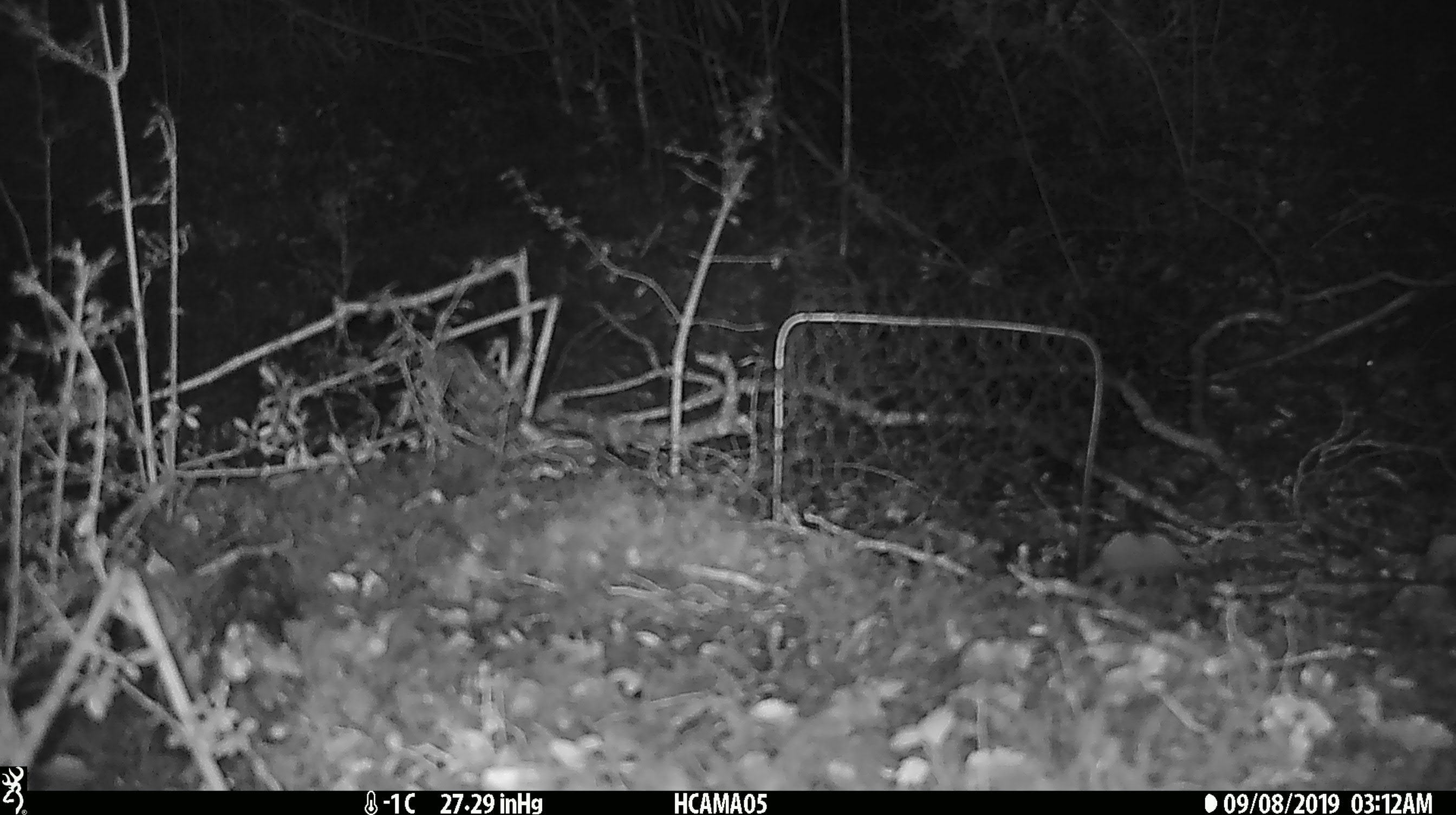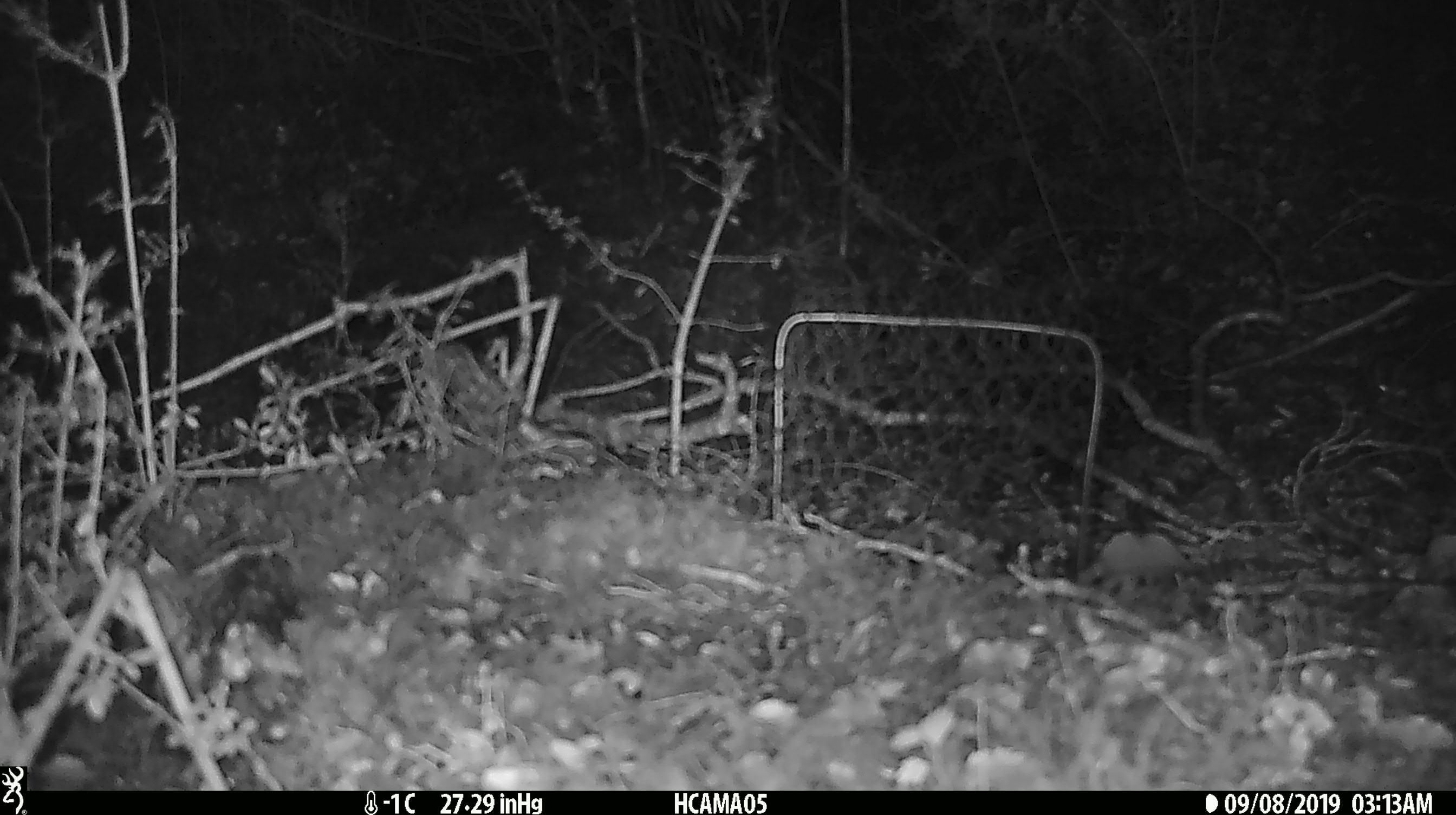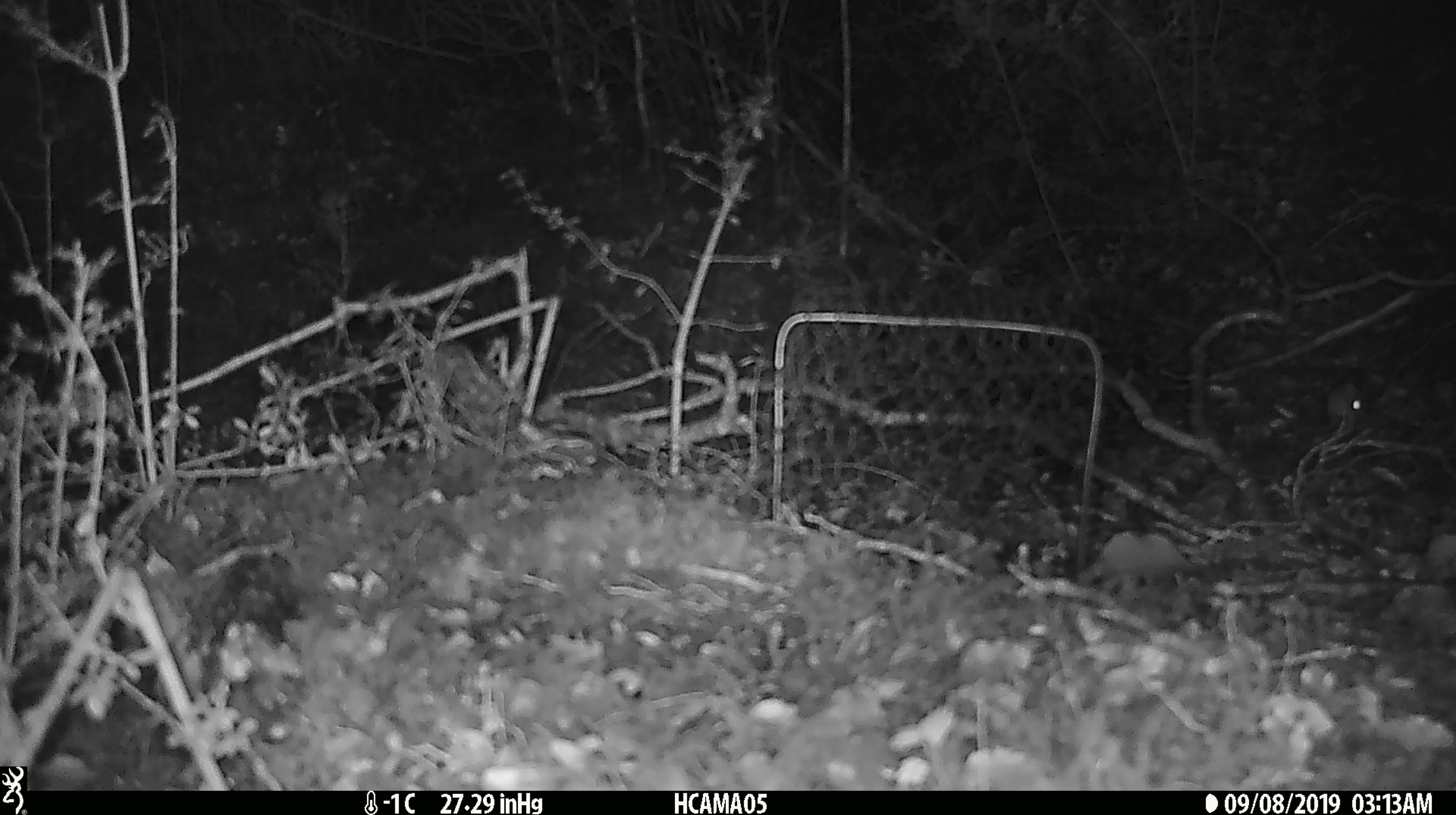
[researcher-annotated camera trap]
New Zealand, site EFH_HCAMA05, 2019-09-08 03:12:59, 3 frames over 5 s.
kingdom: Animalia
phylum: Chordata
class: Mammalia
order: Rodentia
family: Muridae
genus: Mus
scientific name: Mus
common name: mouse